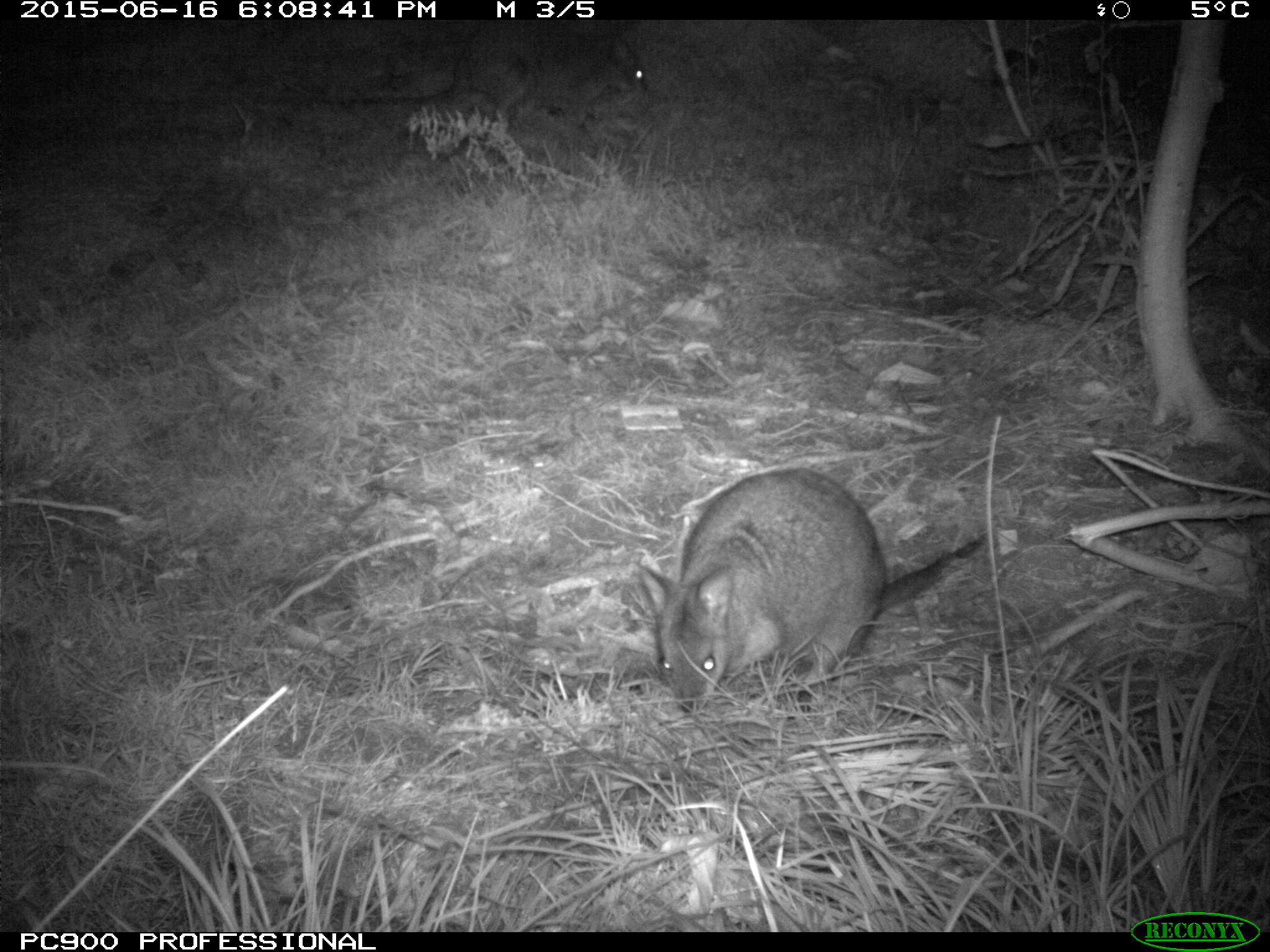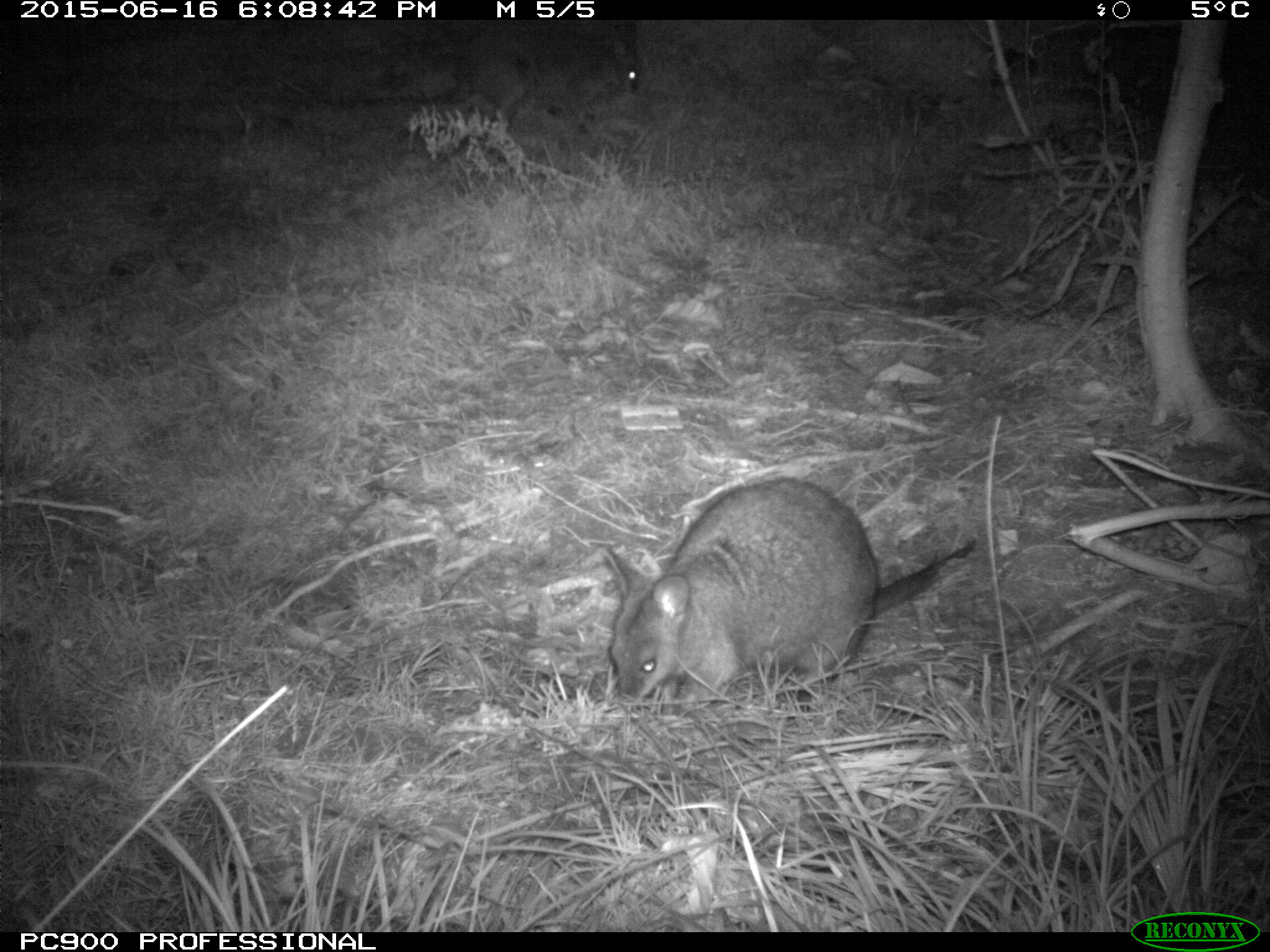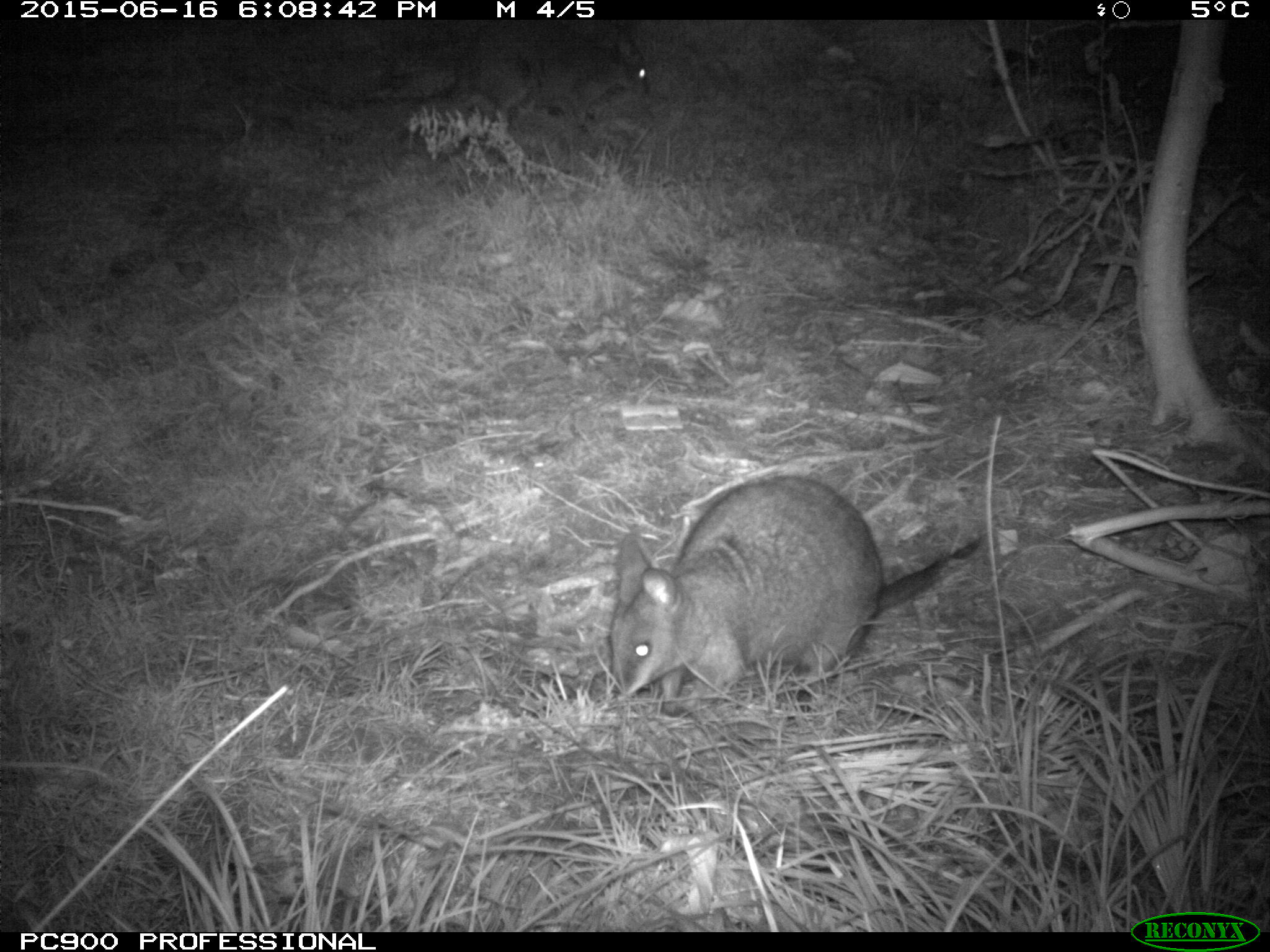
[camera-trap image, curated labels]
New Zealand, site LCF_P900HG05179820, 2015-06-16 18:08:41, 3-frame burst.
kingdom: Animalia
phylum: Chordata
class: Mammalia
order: Diprotodontia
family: Macropodidae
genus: Notamacropus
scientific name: Notamacropus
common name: wallaby